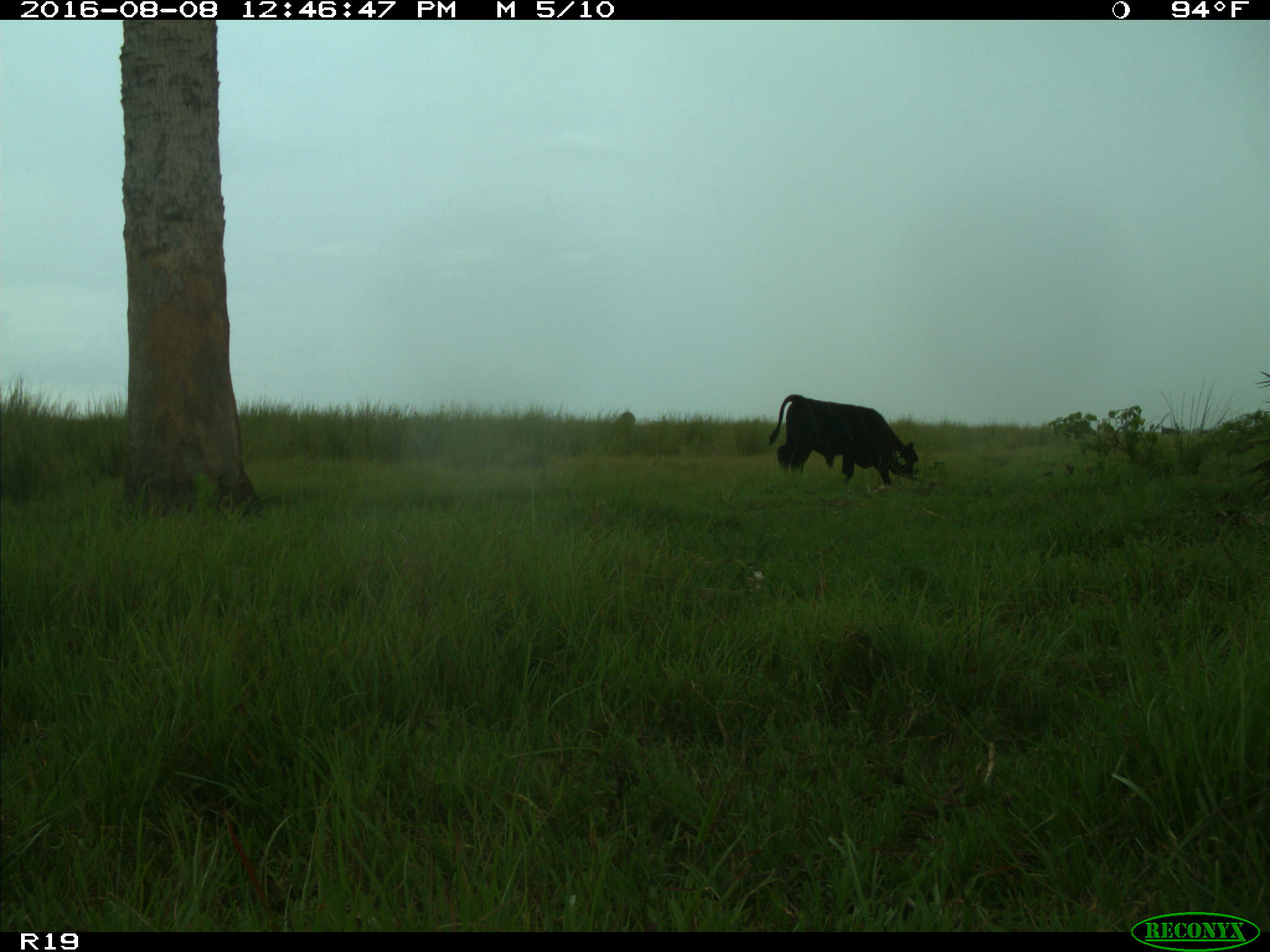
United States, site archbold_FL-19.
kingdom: Animalia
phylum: Chordata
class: Mammalia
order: Artiodactyla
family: Bovidae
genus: Bos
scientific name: Bos taurus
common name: domestic cow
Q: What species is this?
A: Bos taurus (domestic cow).